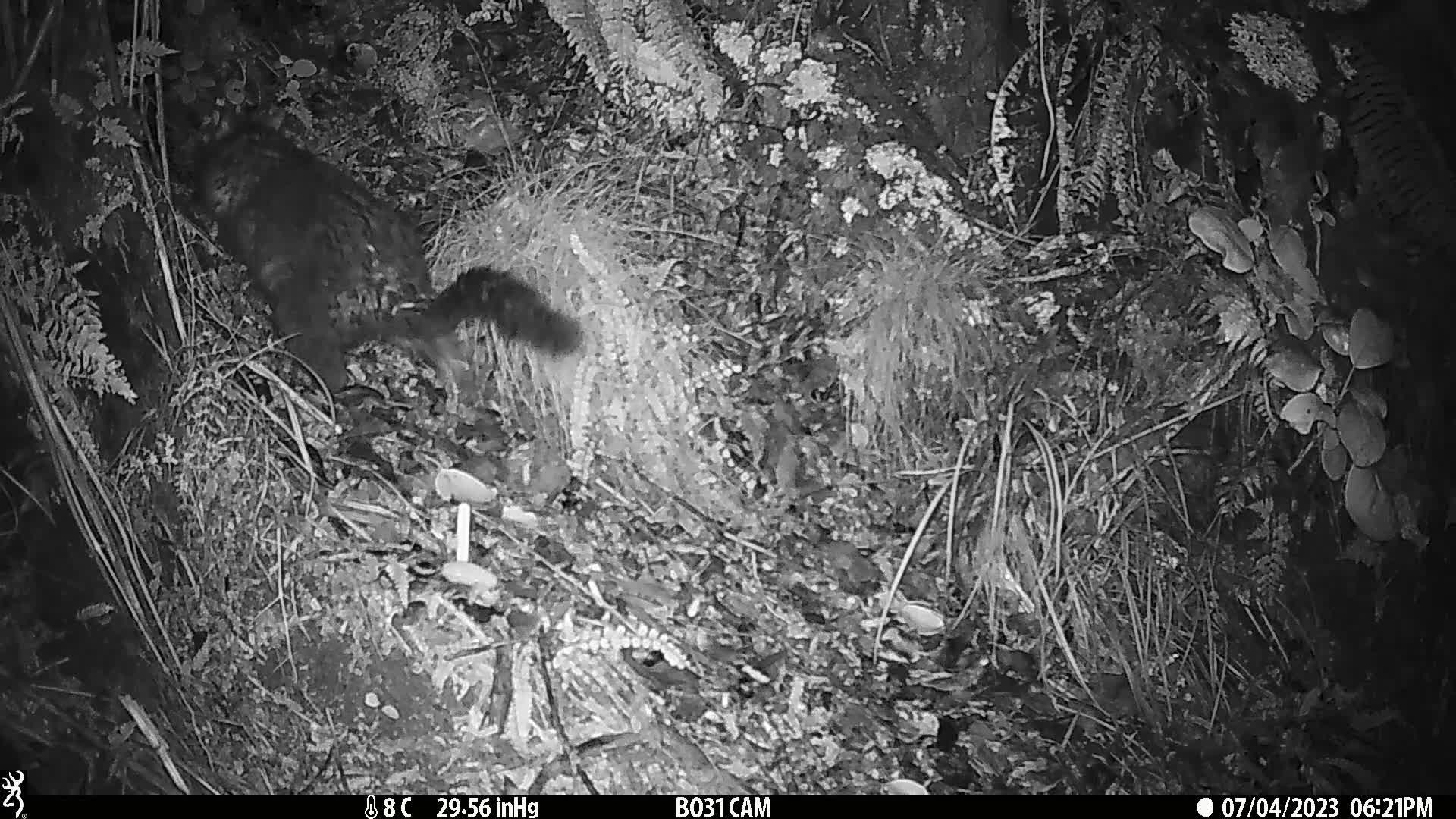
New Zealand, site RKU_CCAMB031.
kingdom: Animalia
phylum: Chordata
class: Mammalia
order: Diprotodontia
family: Phalangeridae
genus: Trichosurus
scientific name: Trichosurus vulpecula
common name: common brushtail possum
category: possum